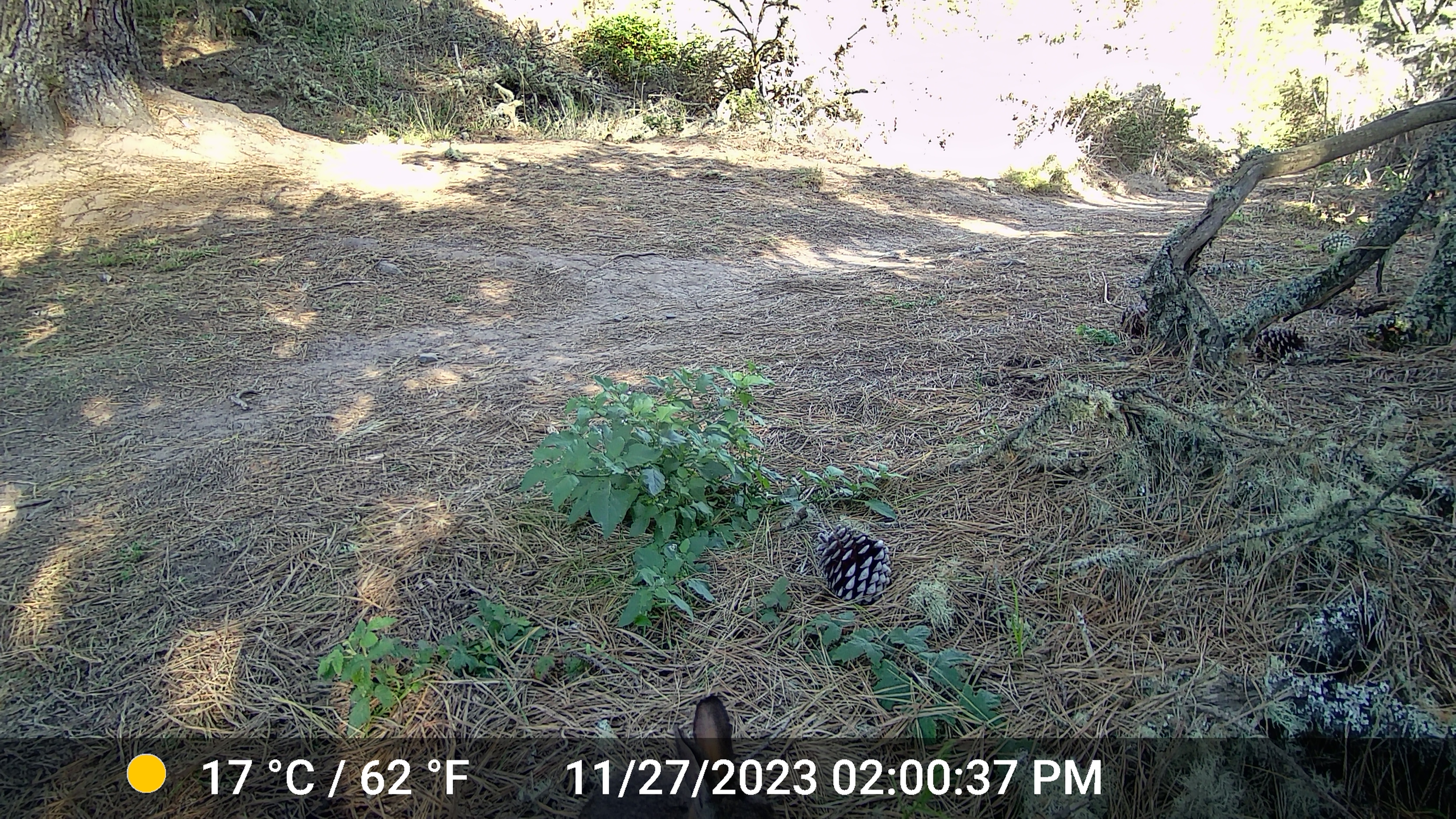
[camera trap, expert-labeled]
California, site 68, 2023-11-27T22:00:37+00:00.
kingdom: Animalia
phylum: Chordata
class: Mammalia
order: Lagomorpha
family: Leporidae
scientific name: Leporidae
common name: rabbit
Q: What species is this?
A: Rabbit (Leporidae).